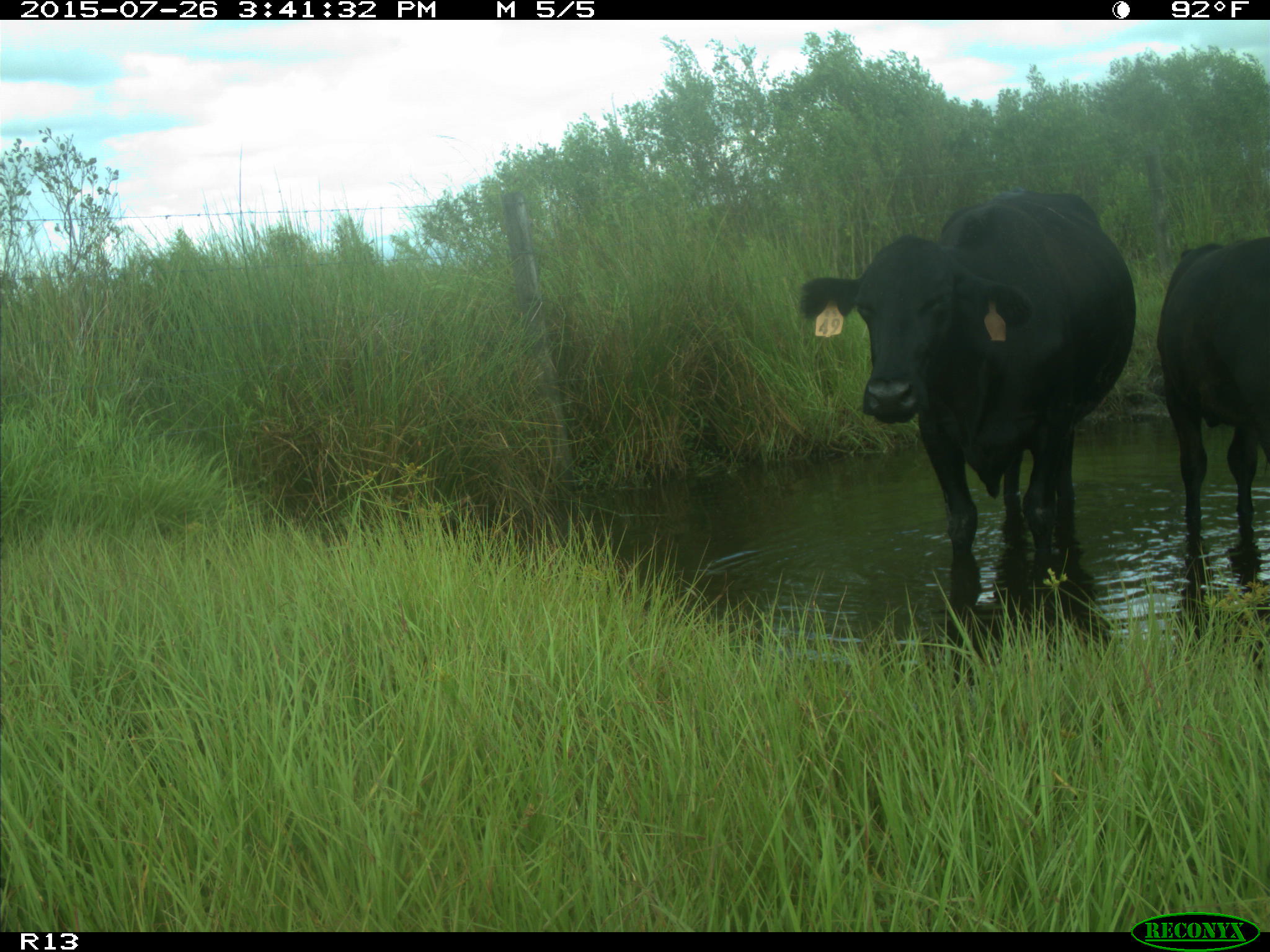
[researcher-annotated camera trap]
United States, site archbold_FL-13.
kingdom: Animalia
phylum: Chordata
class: Mammalia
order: Artiodactyla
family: Bovidae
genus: Bos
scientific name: Bos taurus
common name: domestic cow